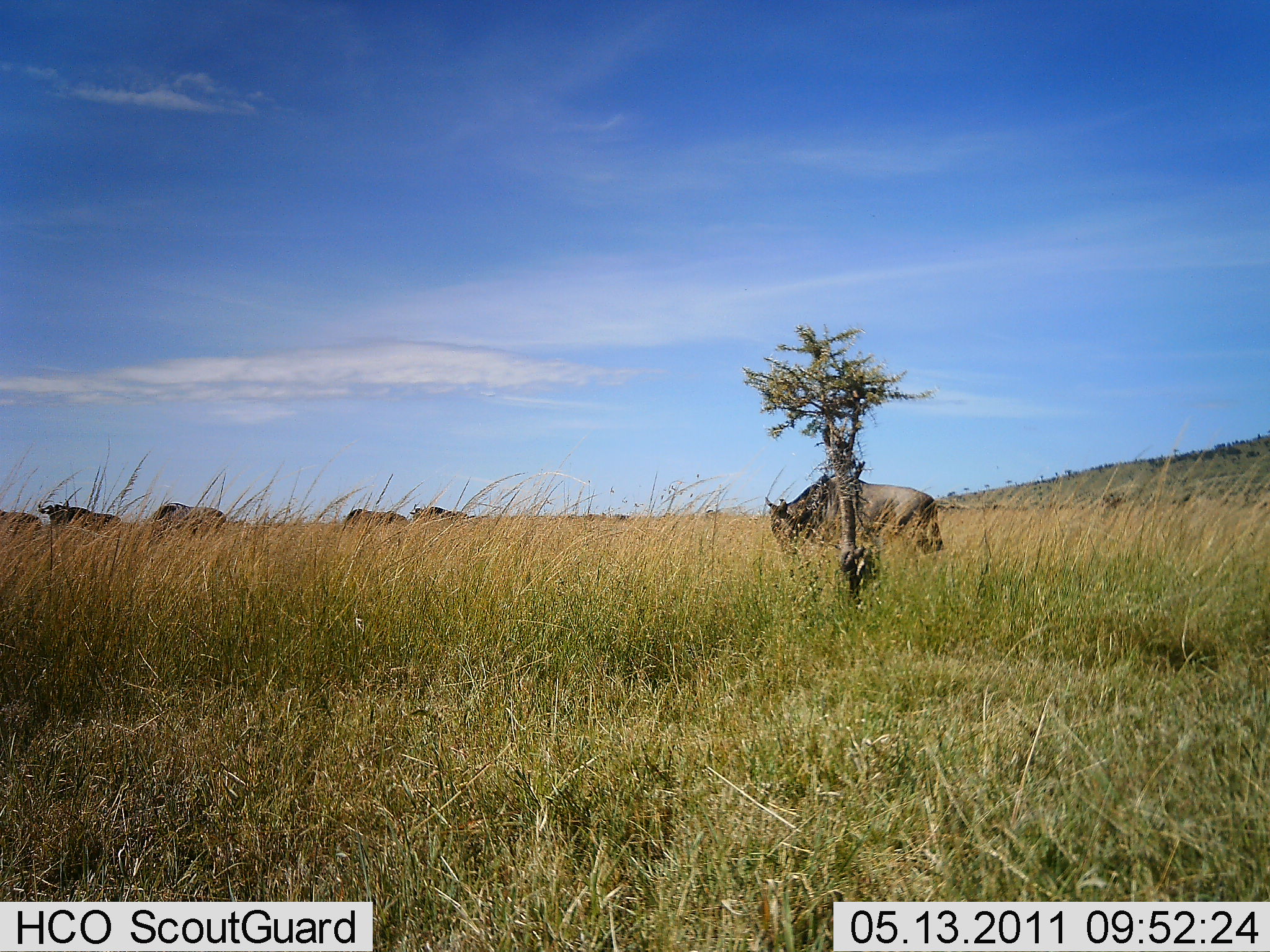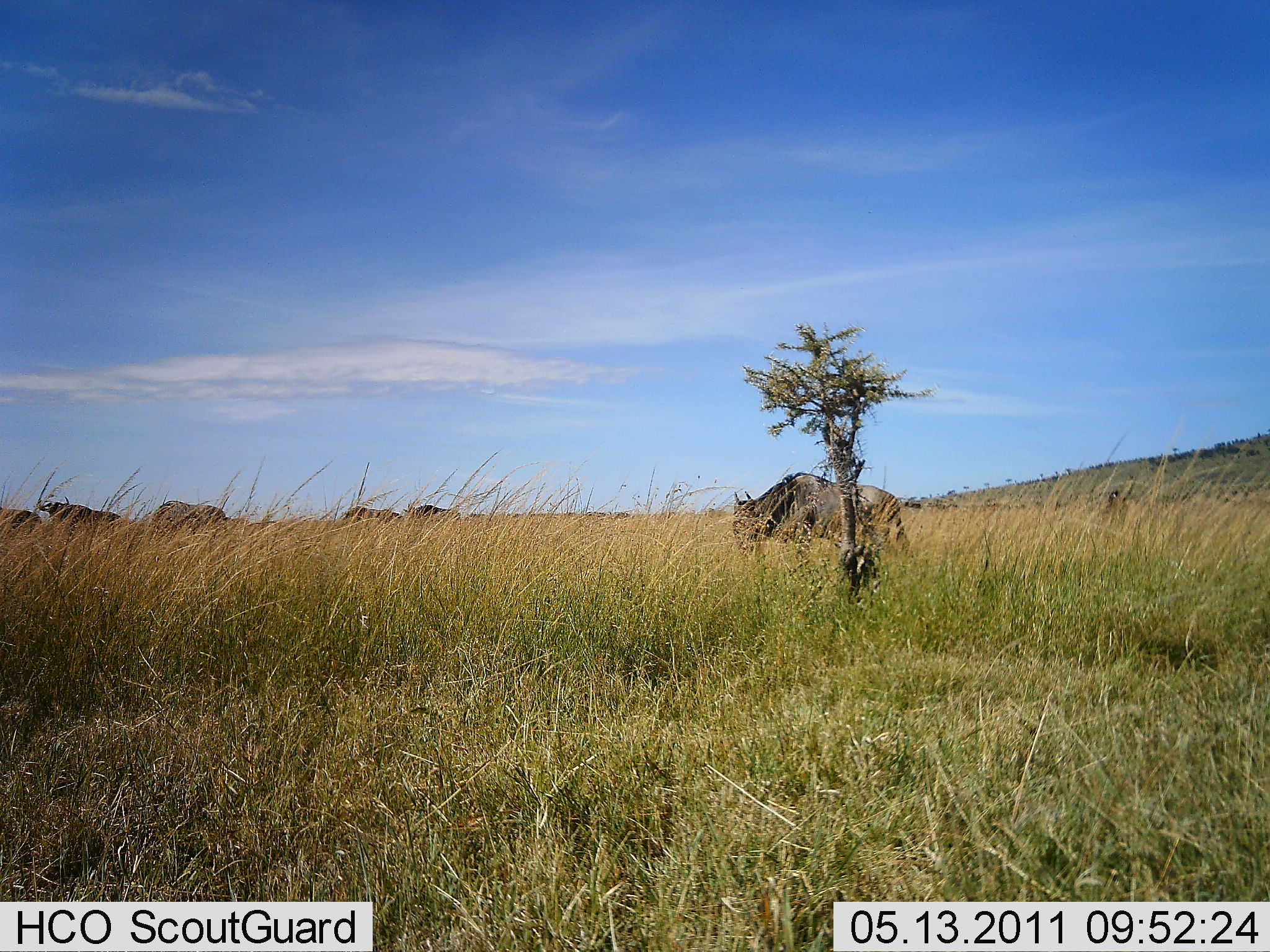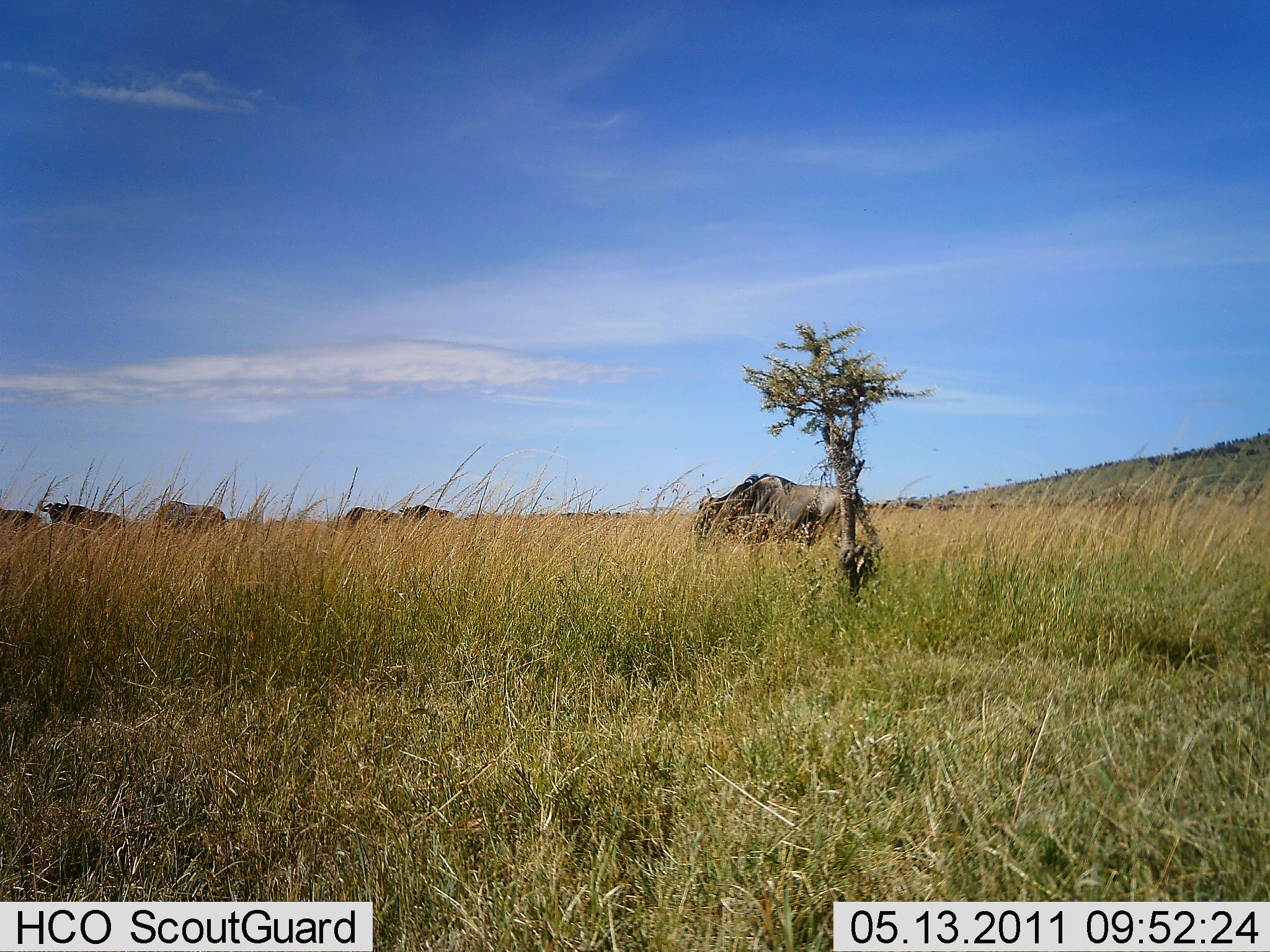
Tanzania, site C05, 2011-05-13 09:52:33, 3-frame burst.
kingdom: Animalia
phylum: Chordata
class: Mammalia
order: Artiodactyla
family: Bovidae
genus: Connochaetes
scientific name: Connochaetes taurinus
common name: blue wildebeest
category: wildebeest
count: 6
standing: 46%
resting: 0%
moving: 77%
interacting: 0%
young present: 0%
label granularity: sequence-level